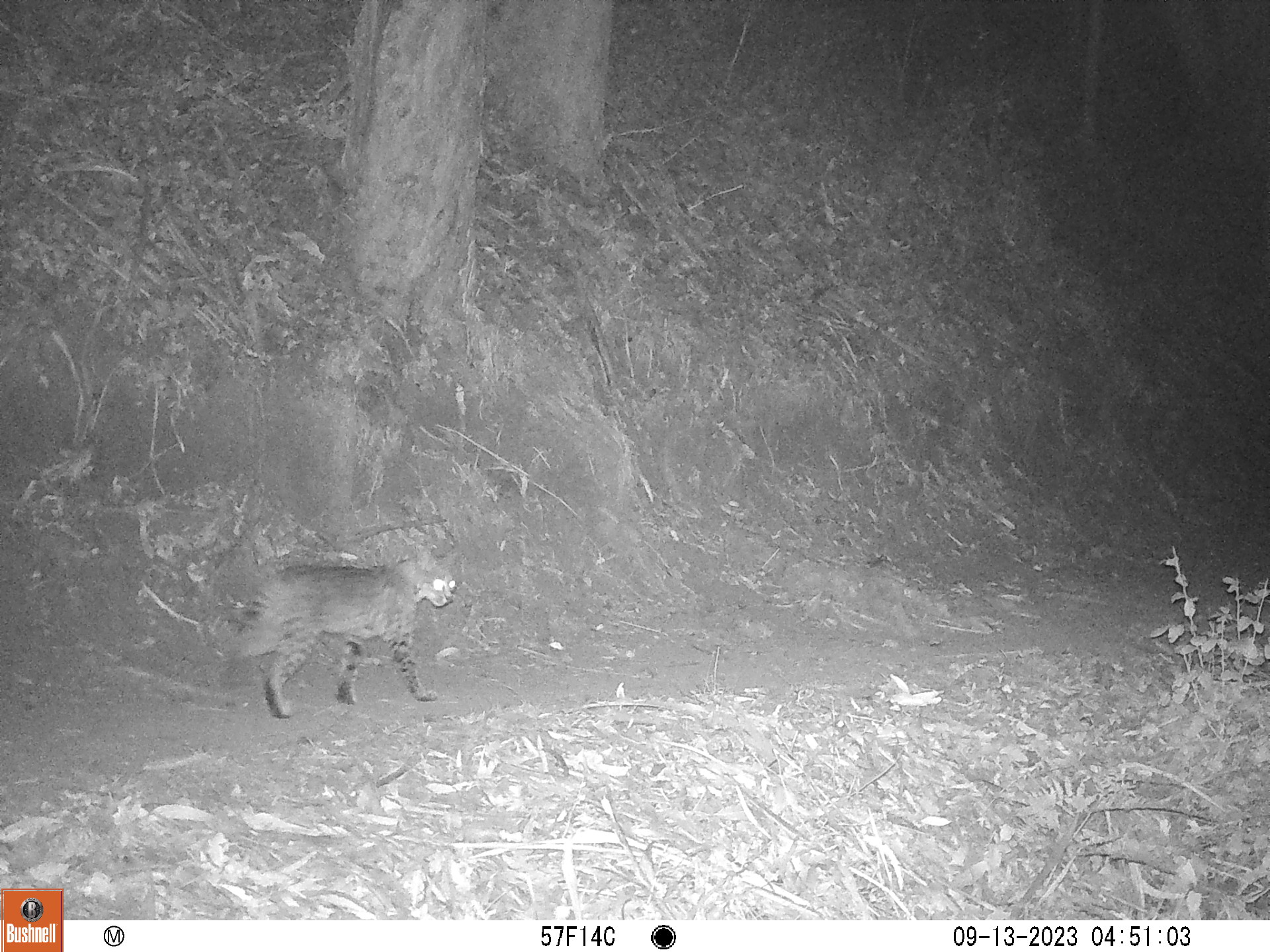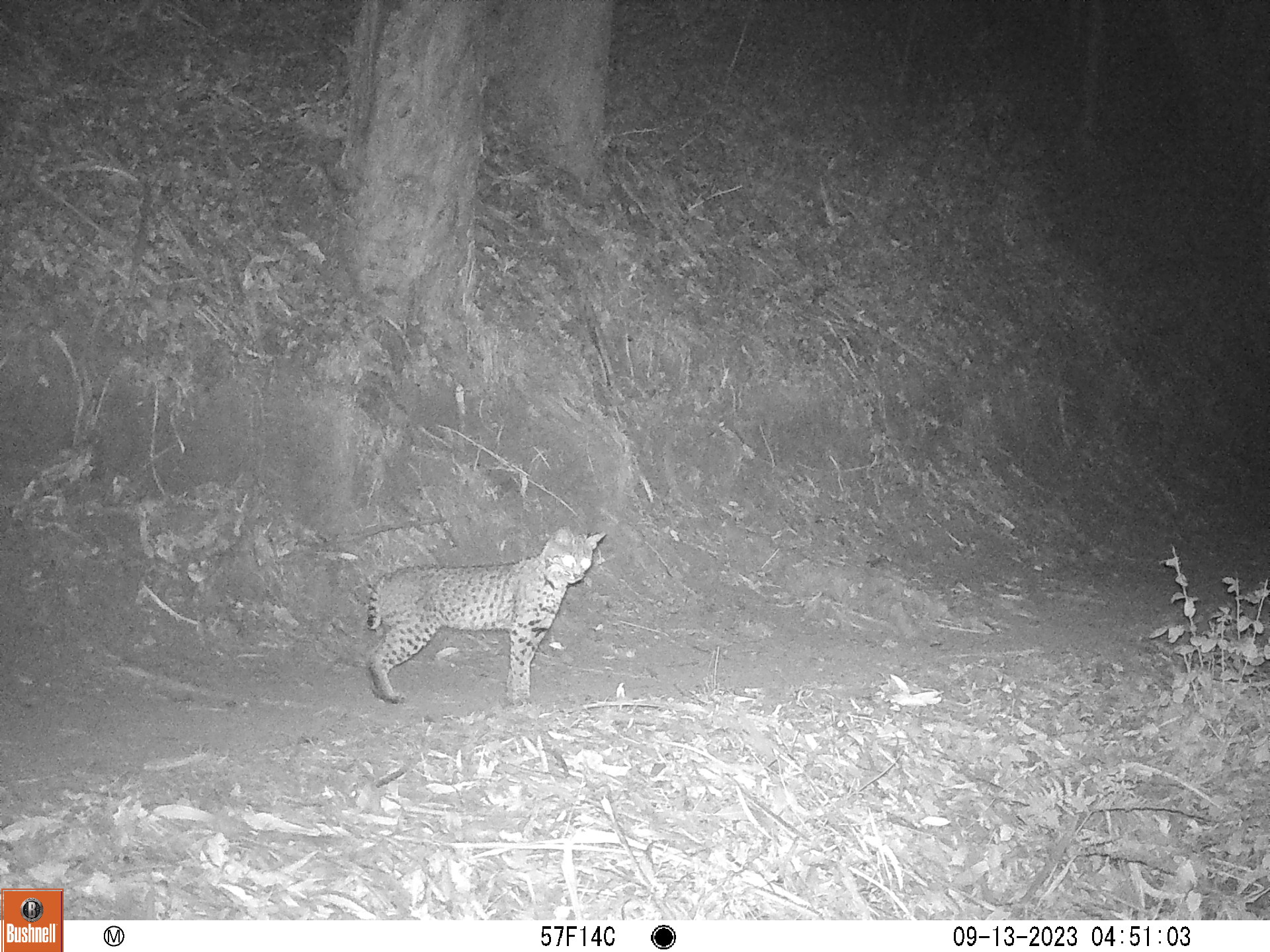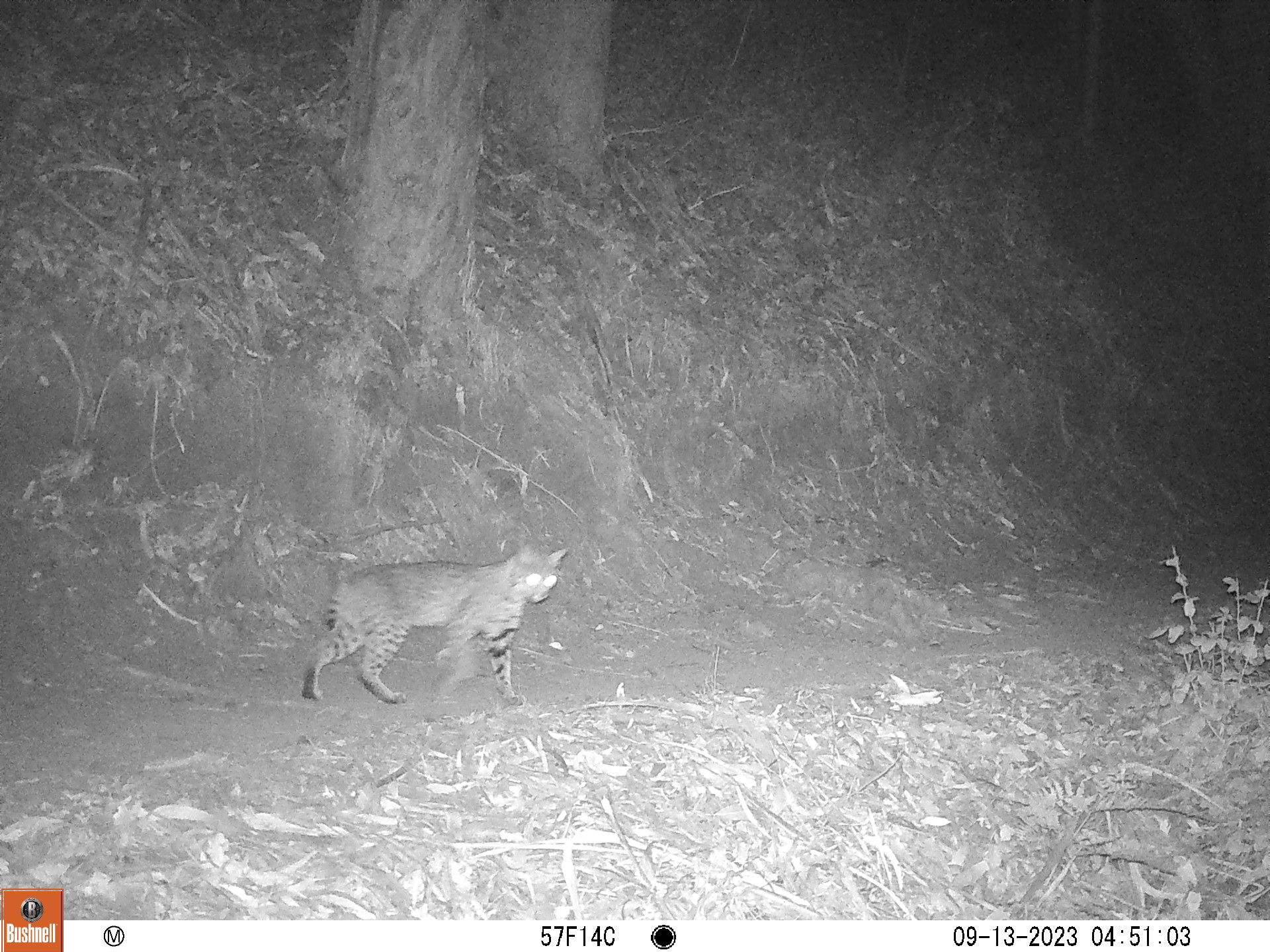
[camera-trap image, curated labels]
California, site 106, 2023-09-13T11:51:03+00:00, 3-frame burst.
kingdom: Animalia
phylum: Chordata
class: Mammalia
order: Carnivora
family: Felidae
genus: Lynx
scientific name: Lynx rufus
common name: bobcat